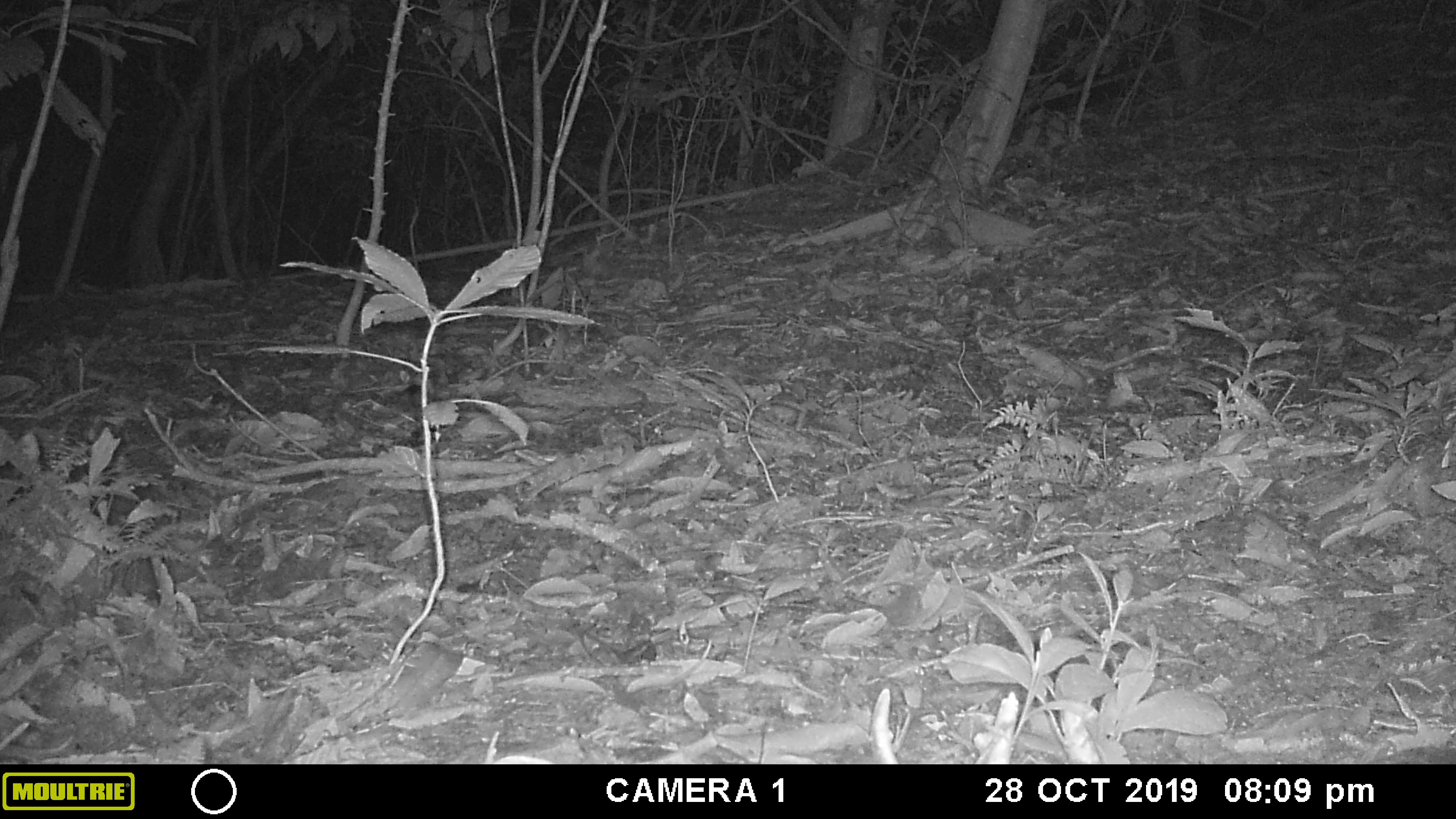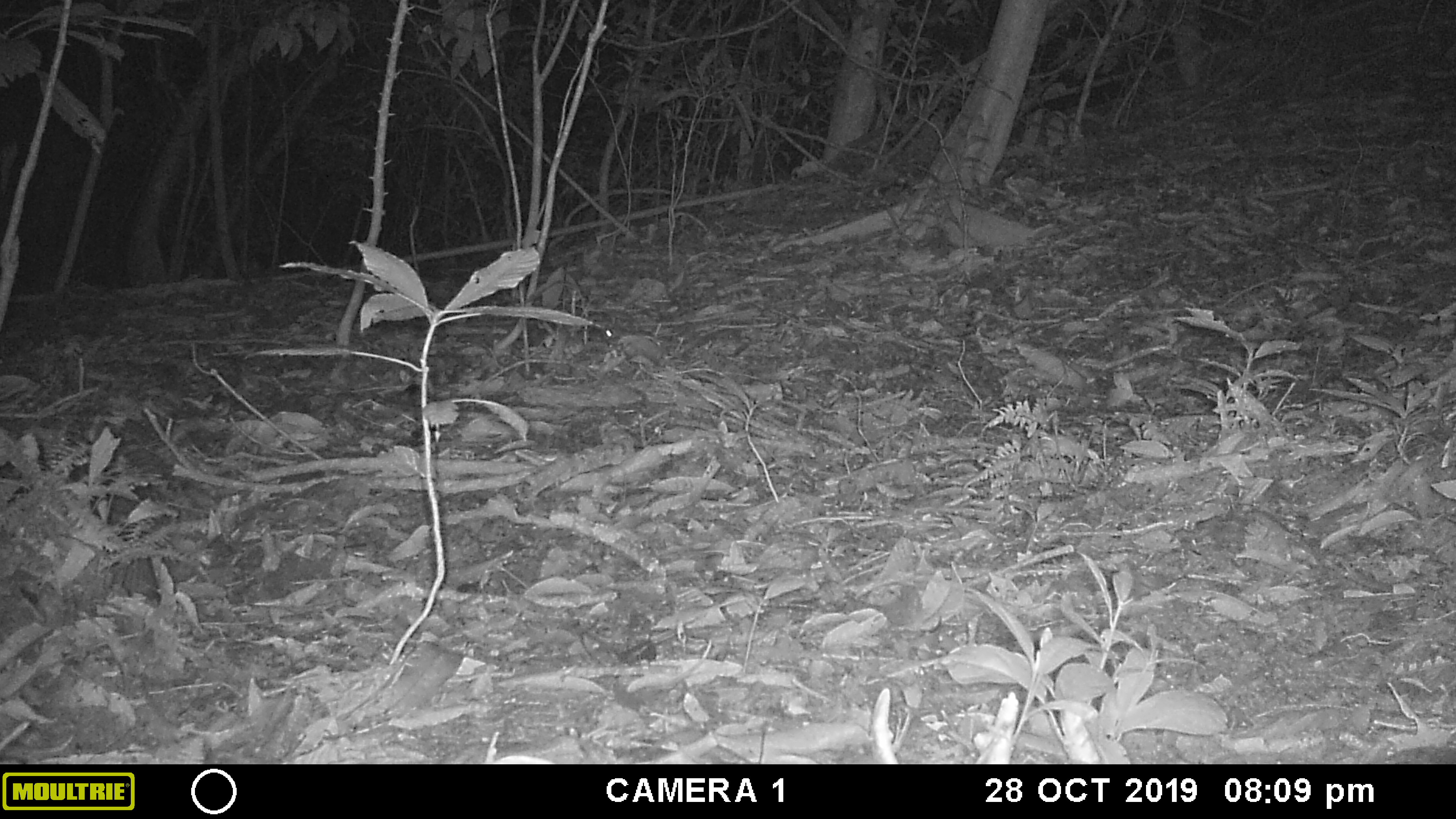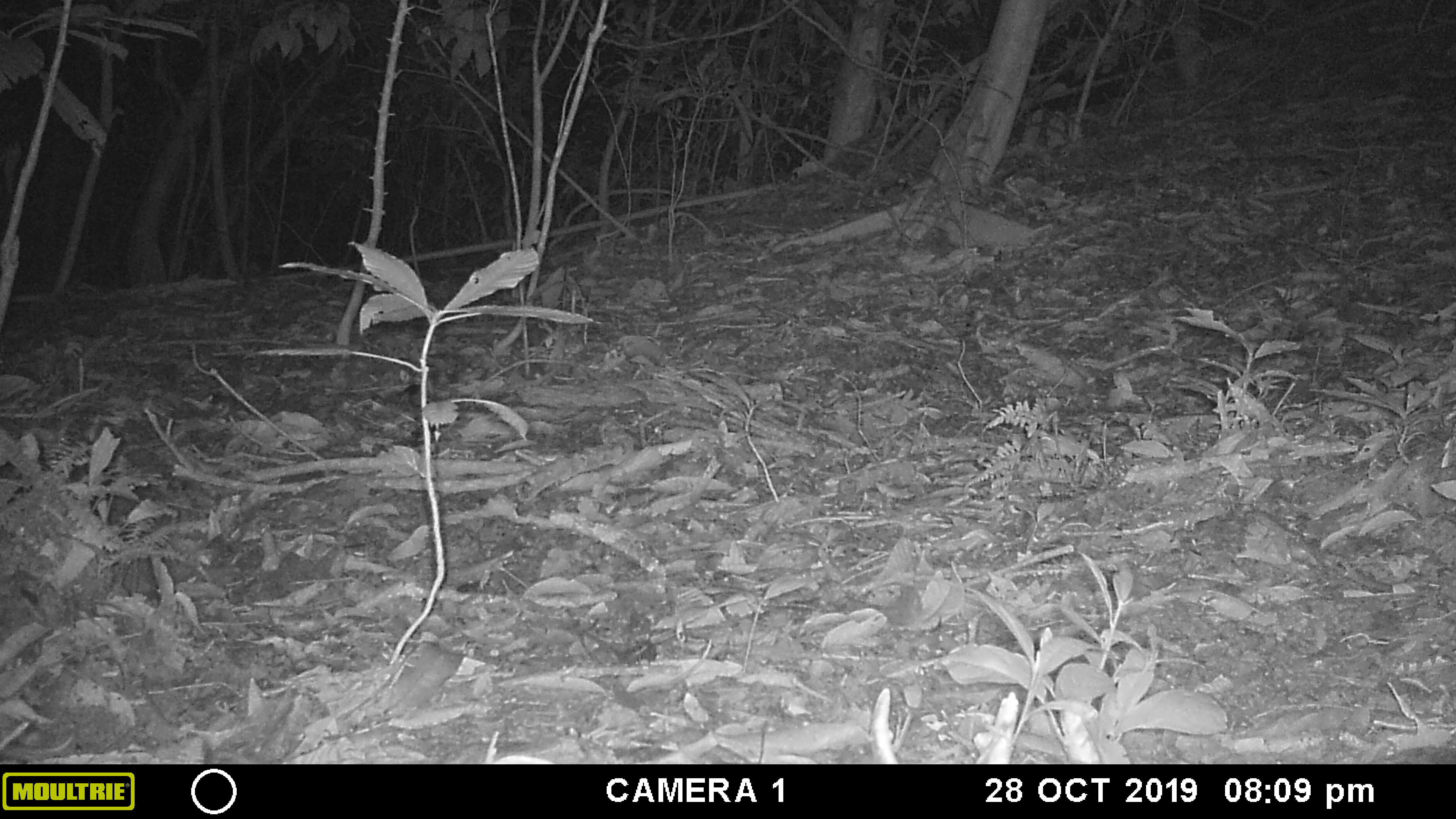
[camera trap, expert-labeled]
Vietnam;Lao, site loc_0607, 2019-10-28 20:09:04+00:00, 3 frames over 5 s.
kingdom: Animalia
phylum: Chordata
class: Mammalia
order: Rodentia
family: Muridae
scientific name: Muridae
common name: old-world mice and rats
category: unidentified murid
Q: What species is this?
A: Unidentified murid (old-world mice and rats) (Muridae).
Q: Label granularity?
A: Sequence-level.